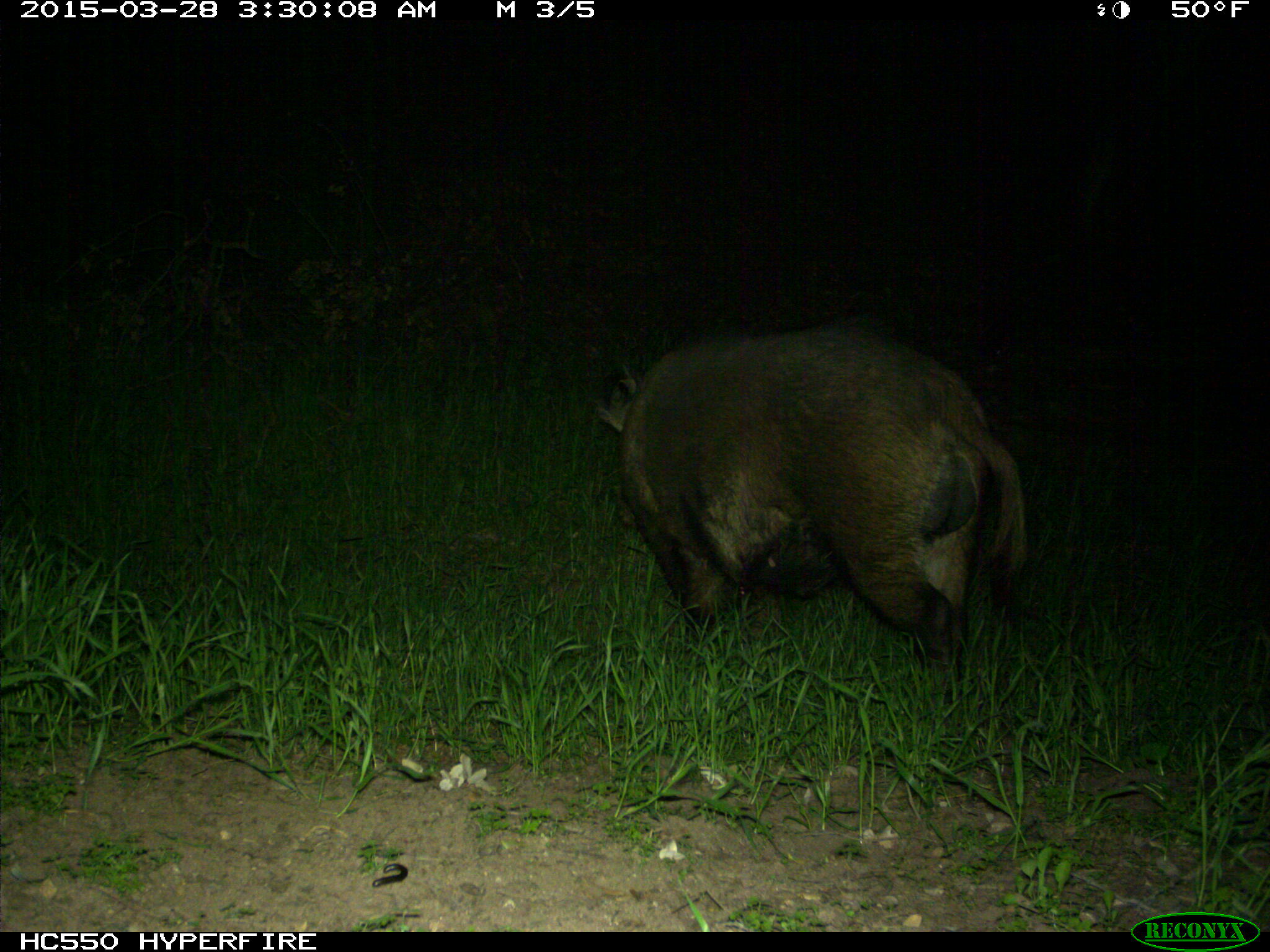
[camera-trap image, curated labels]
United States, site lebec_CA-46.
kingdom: Animalia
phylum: Chordata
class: Mammalia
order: Artiodactyla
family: Suidae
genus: Sus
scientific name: Sus scrofa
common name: wild boar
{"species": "Sus scrofa (wild boar)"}